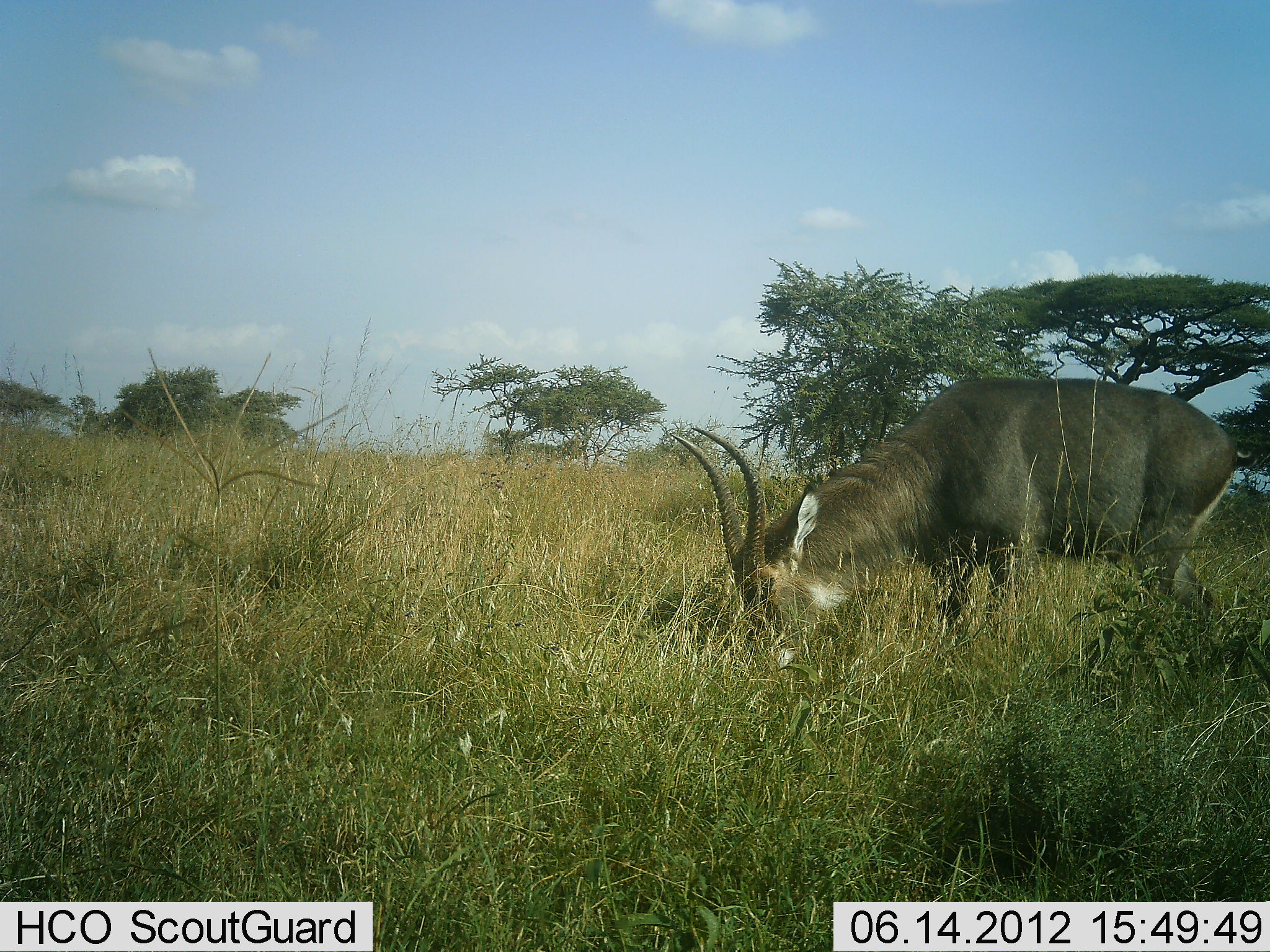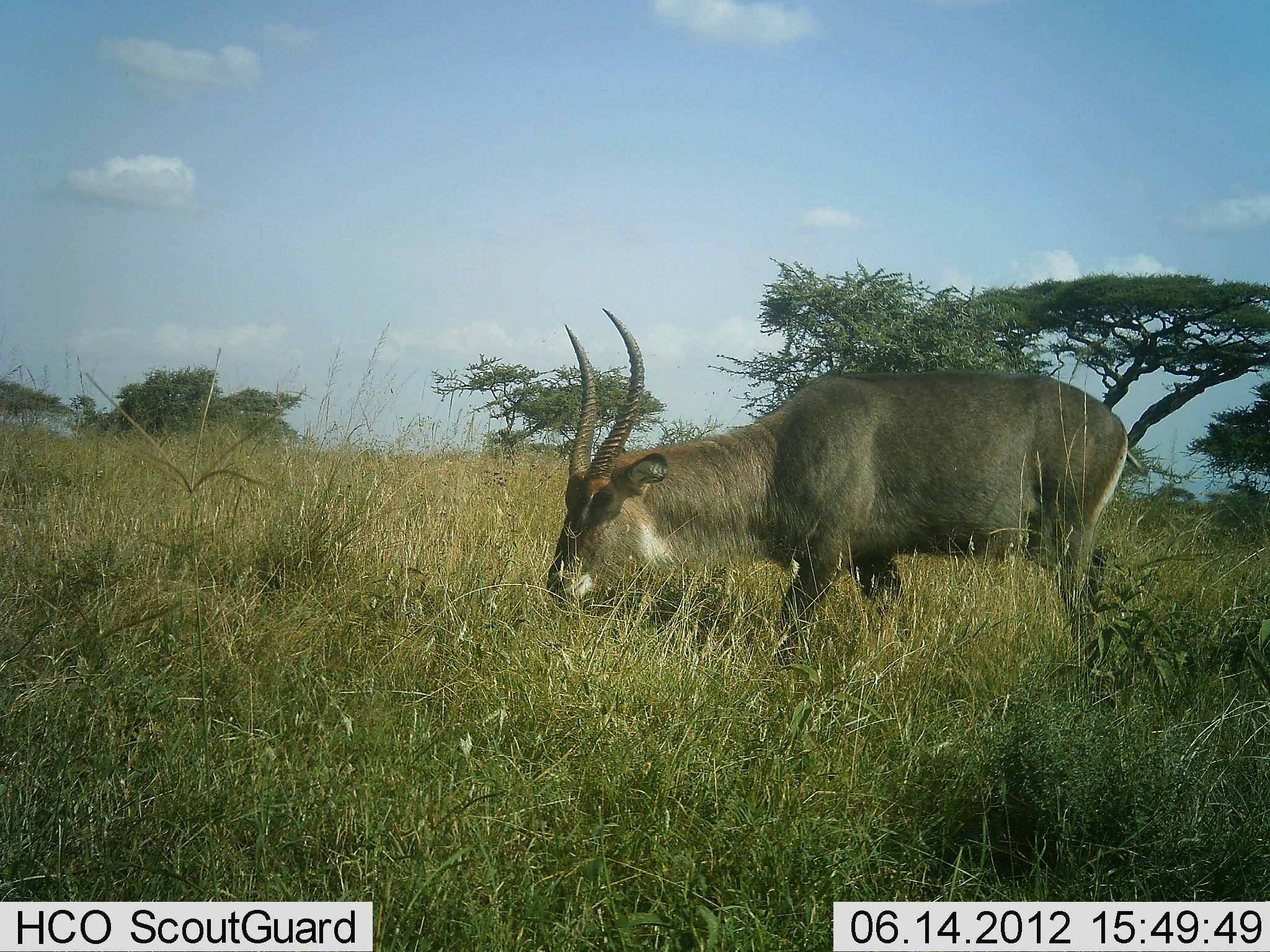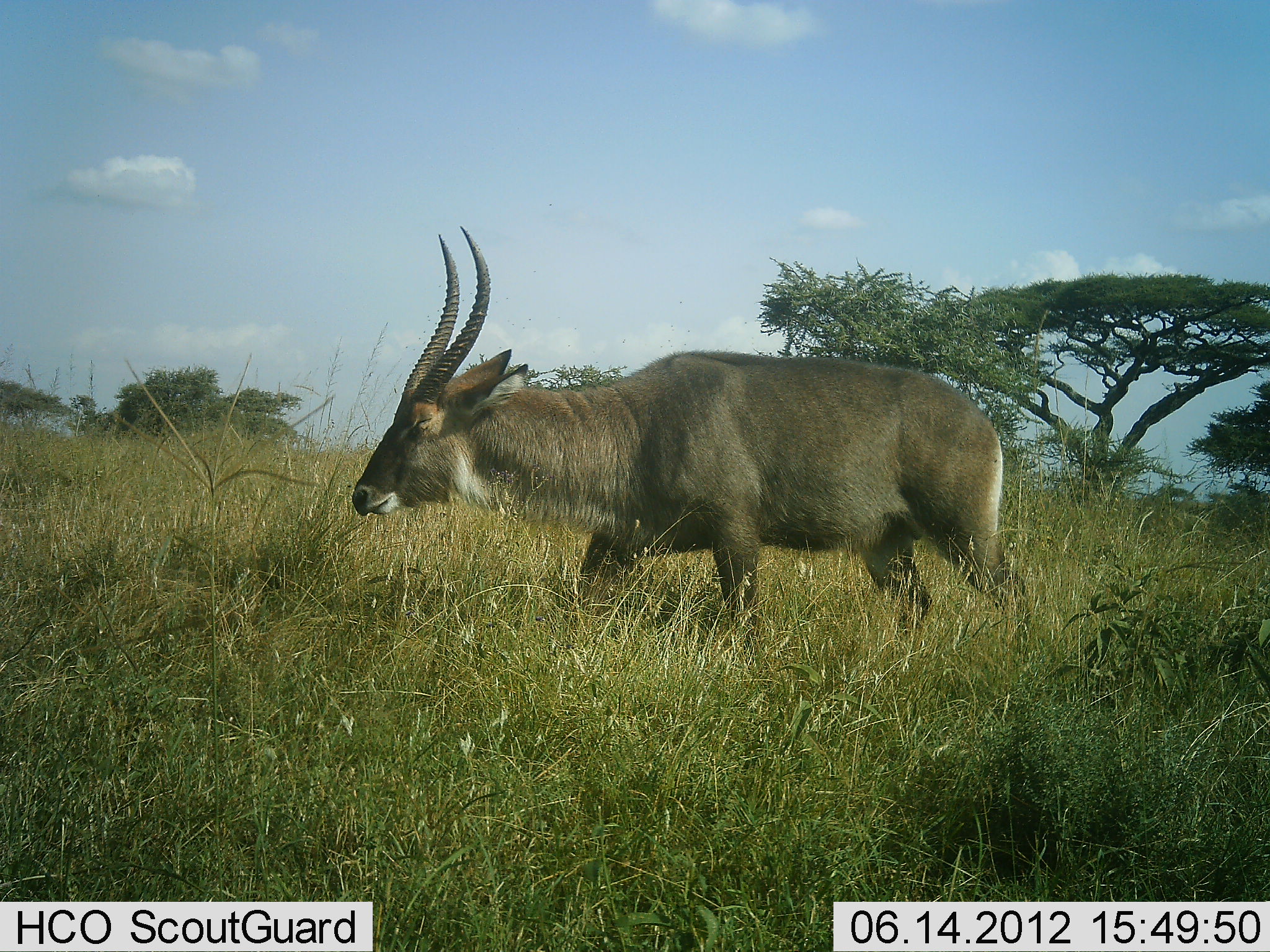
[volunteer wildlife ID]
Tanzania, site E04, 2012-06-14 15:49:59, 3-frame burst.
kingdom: Animalia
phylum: Chordata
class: Mammalia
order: Artiodactyla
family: Bovidae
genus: Kobus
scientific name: Kobus ellipsiprymnus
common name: waterbuck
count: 1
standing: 20%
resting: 0%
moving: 70%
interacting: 0%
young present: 0%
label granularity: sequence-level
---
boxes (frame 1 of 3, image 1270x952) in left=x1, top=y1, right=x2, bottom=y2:
animal: left=670, top=377, right=1270, bottom=662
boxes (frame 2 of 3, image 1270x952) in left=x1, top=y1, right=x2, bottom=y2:
animal: left=546, top=308, right=1151, bottom=688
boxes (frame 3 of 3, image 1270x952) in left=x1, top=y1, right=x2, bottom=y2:
animal: left=353, top=224, right=1030, bottom=656